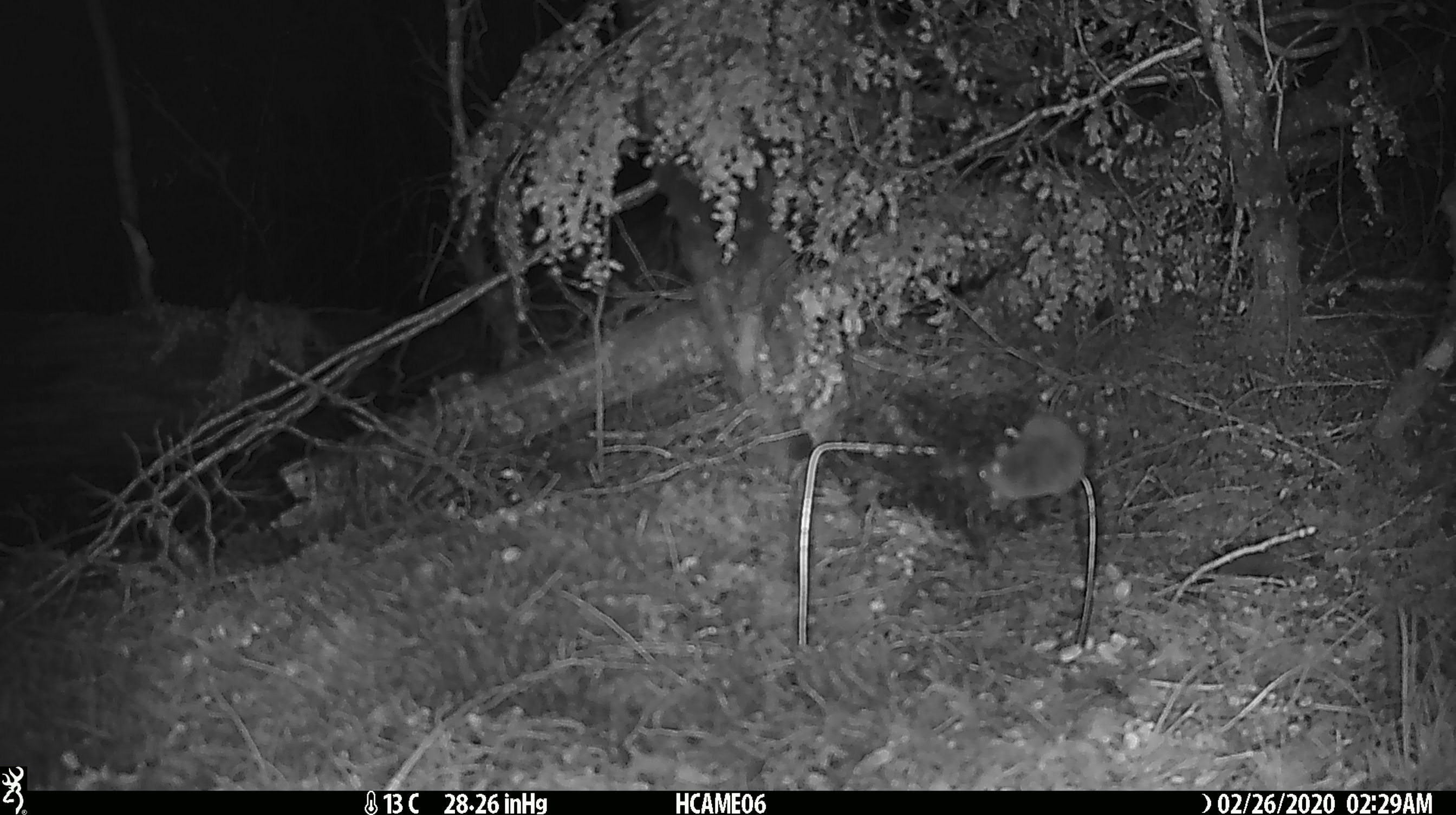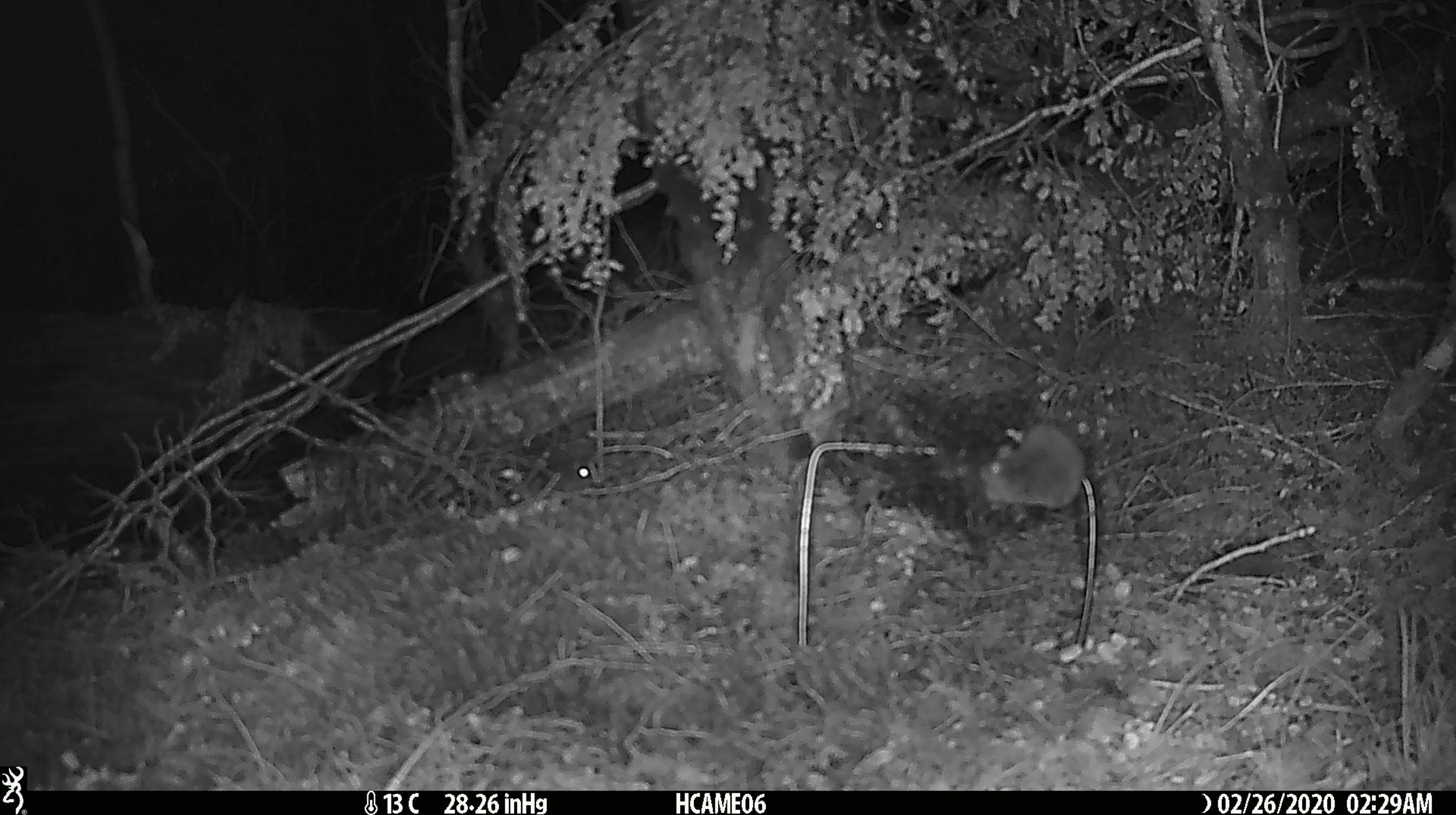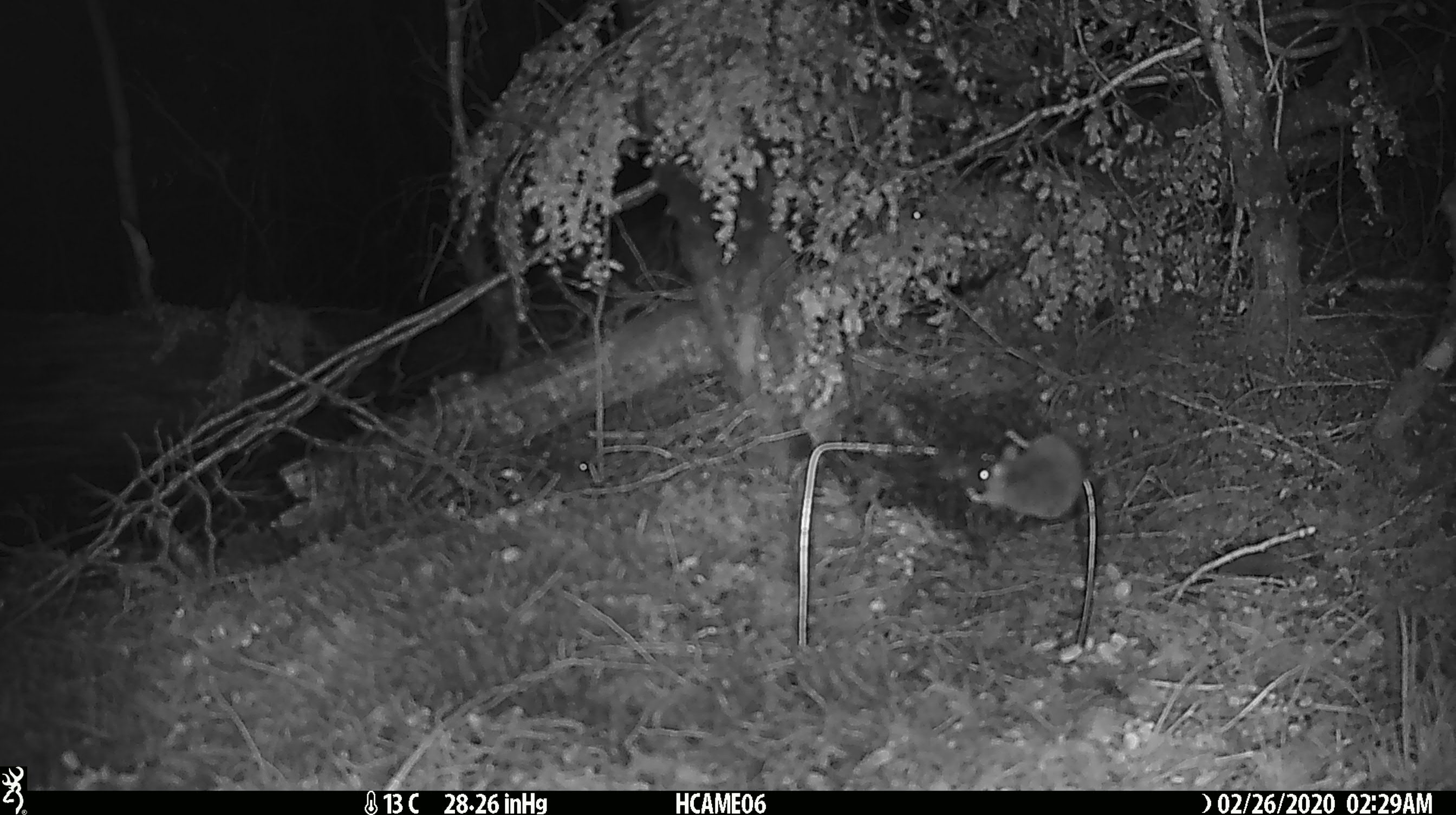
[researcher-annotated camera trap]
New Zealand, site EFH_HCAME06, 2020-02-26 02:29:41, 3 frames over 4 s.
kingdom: Animalia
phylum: Chordata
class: Mammalia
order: Rodentia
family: Muridae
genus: Mus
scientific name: Mus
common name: mouse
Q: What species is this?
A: Mouse (Mus).